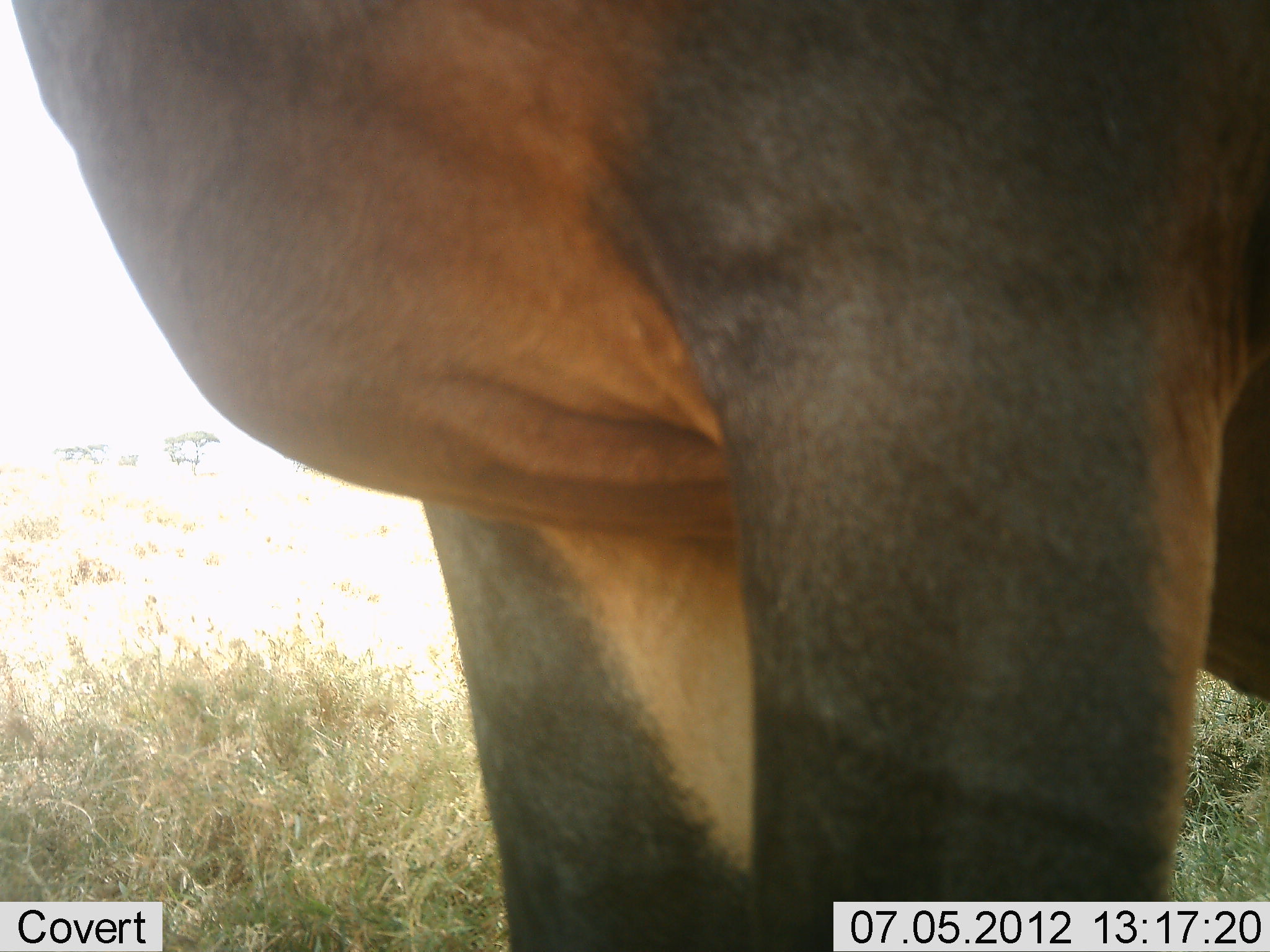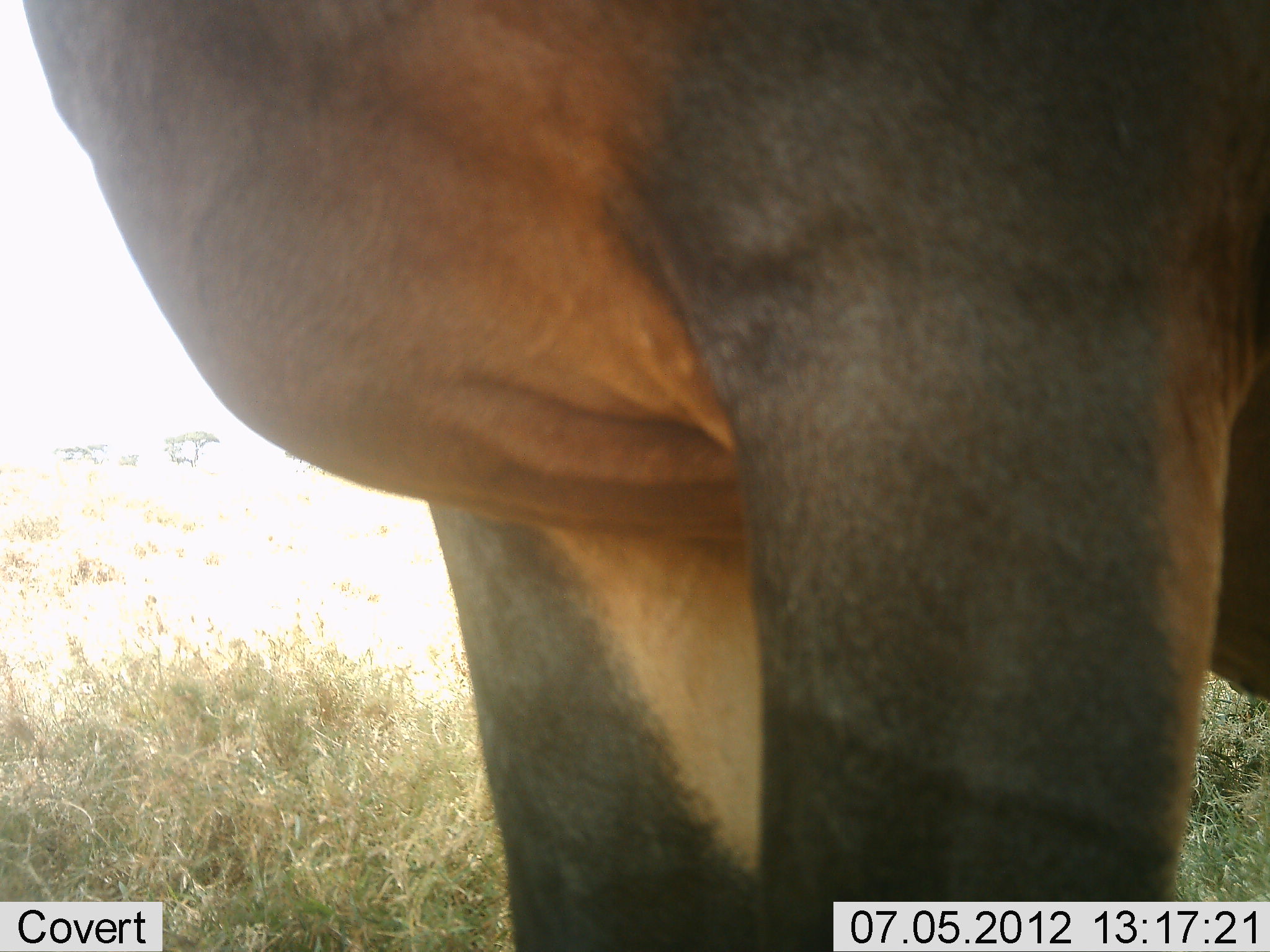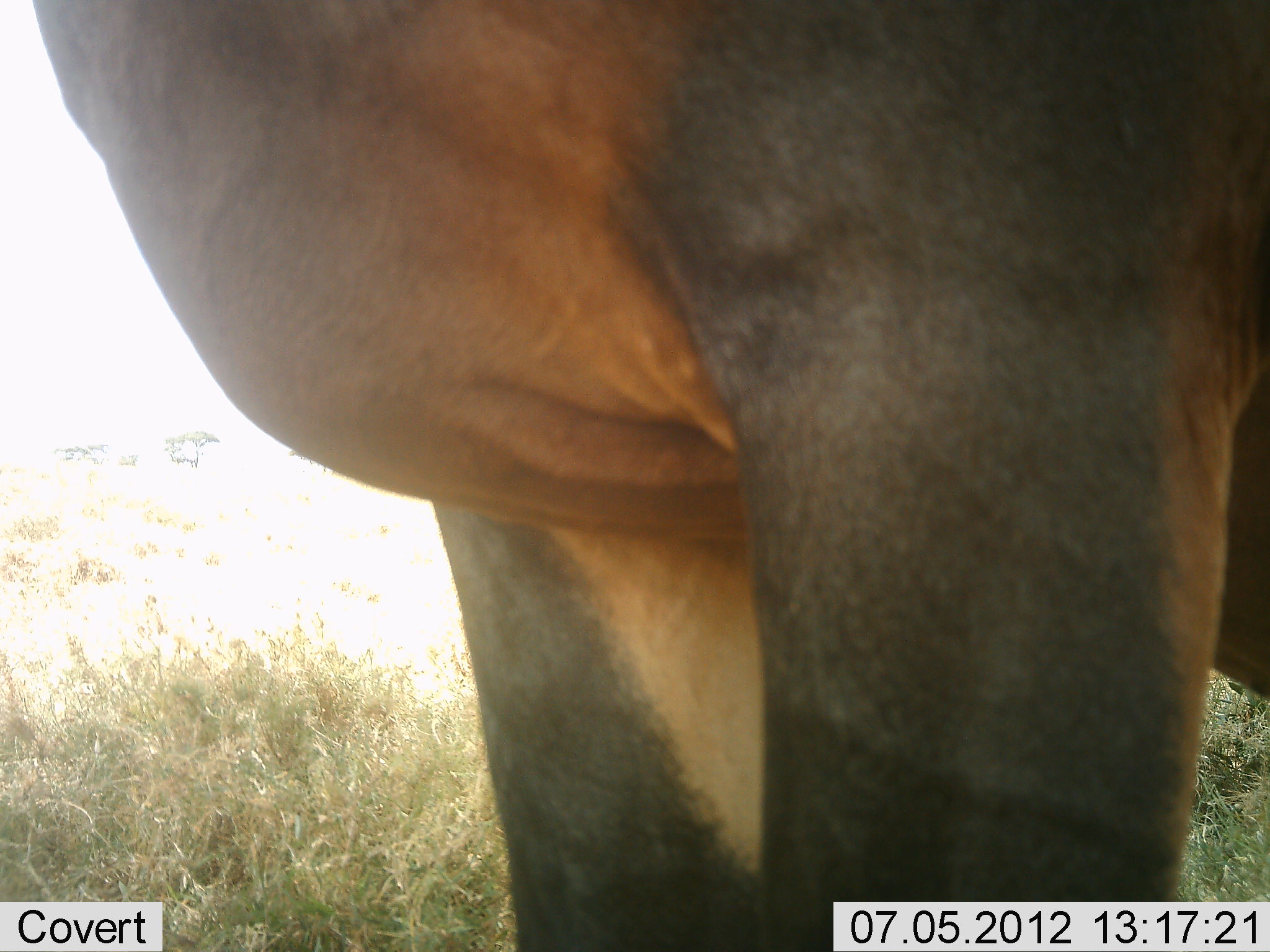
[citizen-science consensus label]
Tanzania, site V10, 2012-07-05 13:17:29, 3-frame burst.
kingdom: Animalia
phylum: Chordata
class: Mammalia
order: Artiodactyla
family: Bovidae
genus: Damaliscus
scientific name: Damaliscus lunatus jimela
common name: topi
Topi (Damaliscus lunatus jimela), count 1. Behavior (volunteer vote fractions): standing 100%, resting 0%, moving 0%, interacting 0%. Young present (vote fraction): 0%. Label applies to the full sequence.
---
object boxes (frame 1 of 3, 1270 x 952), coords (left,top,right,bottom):
animal: (9,0,1268,951)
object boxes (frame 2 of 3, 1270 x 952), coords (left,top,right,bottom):
animal: (17,0,1268,951)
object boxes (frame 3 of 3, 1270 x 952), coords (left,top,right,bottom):
animal: (35,0,1268,951)